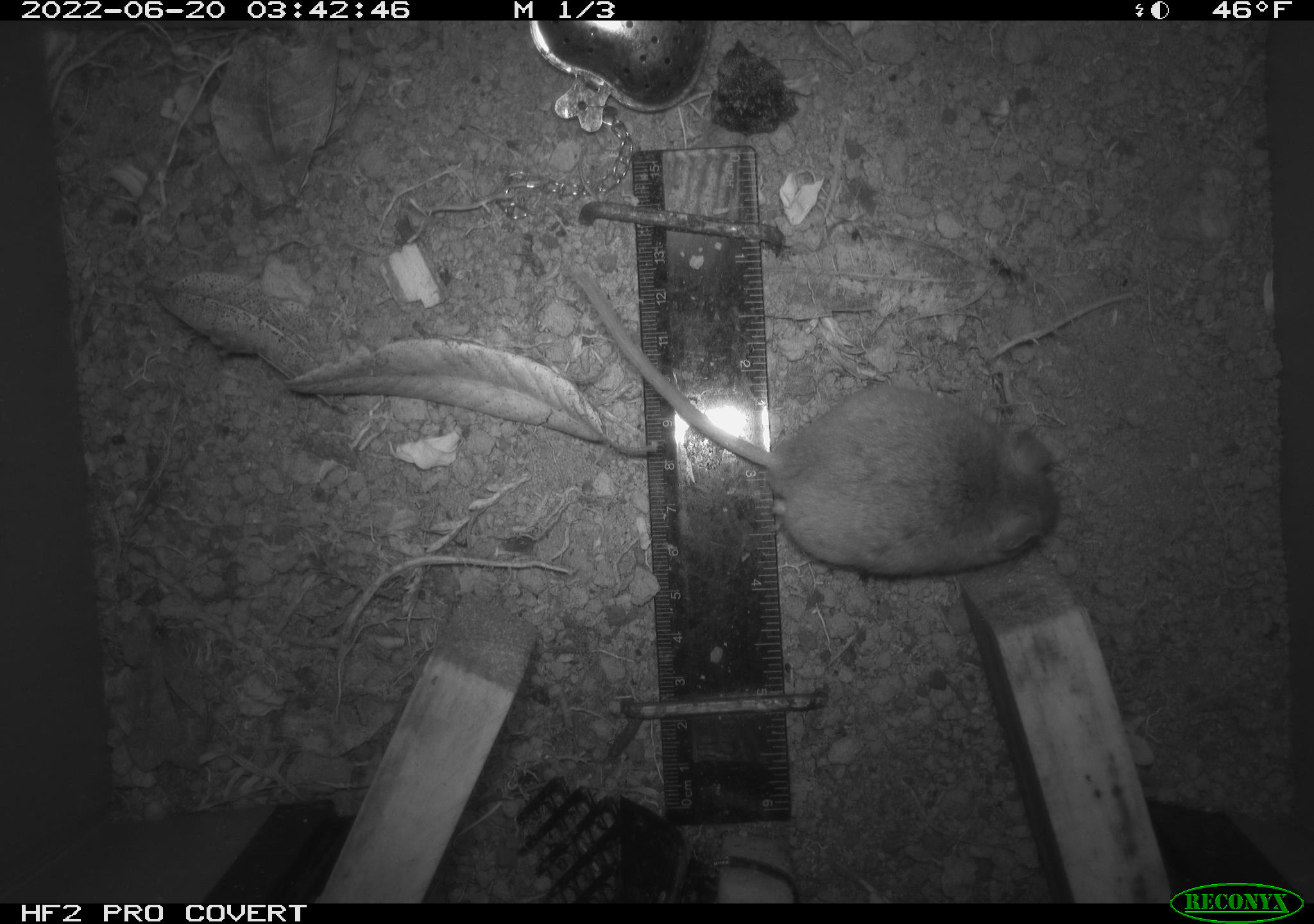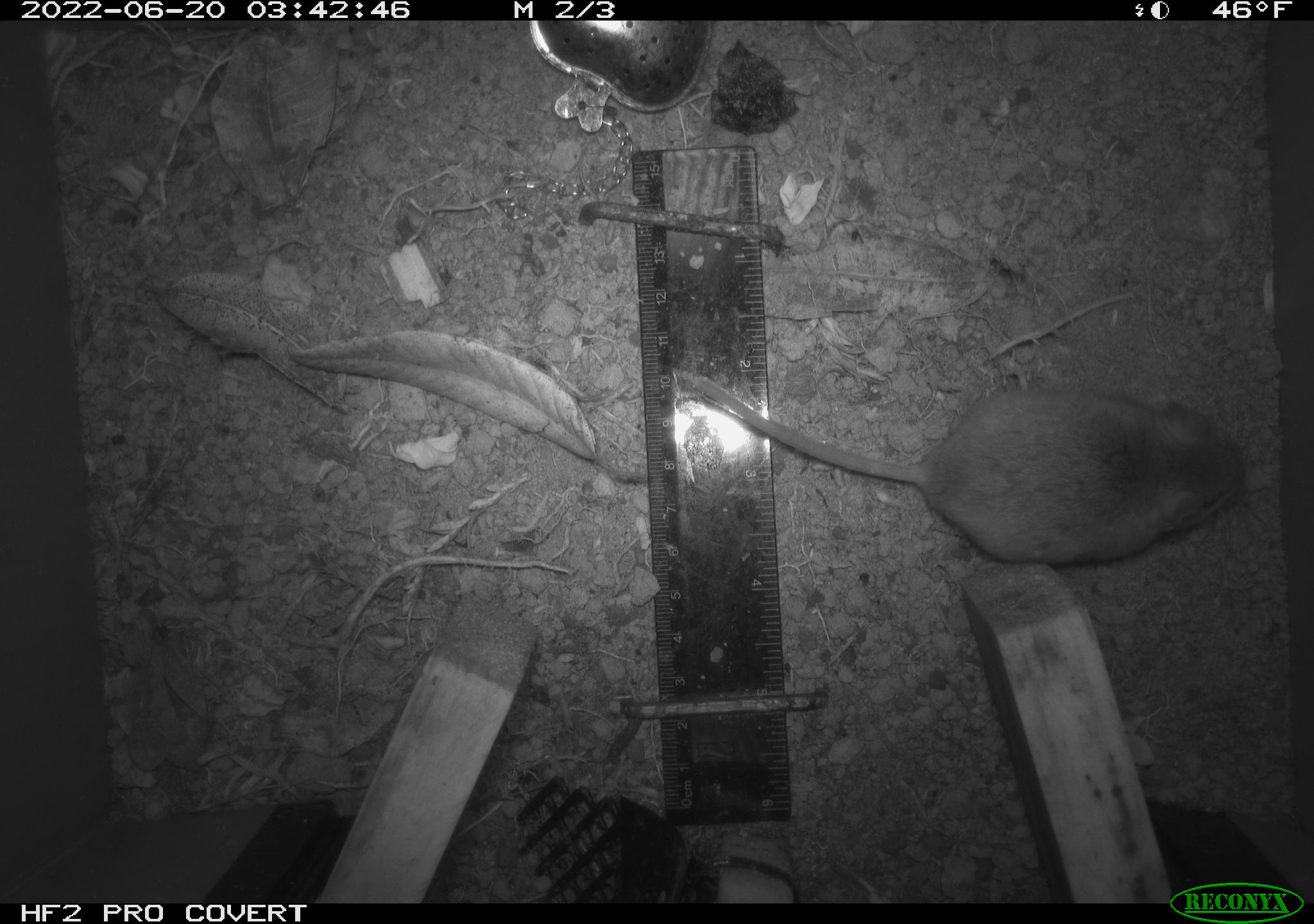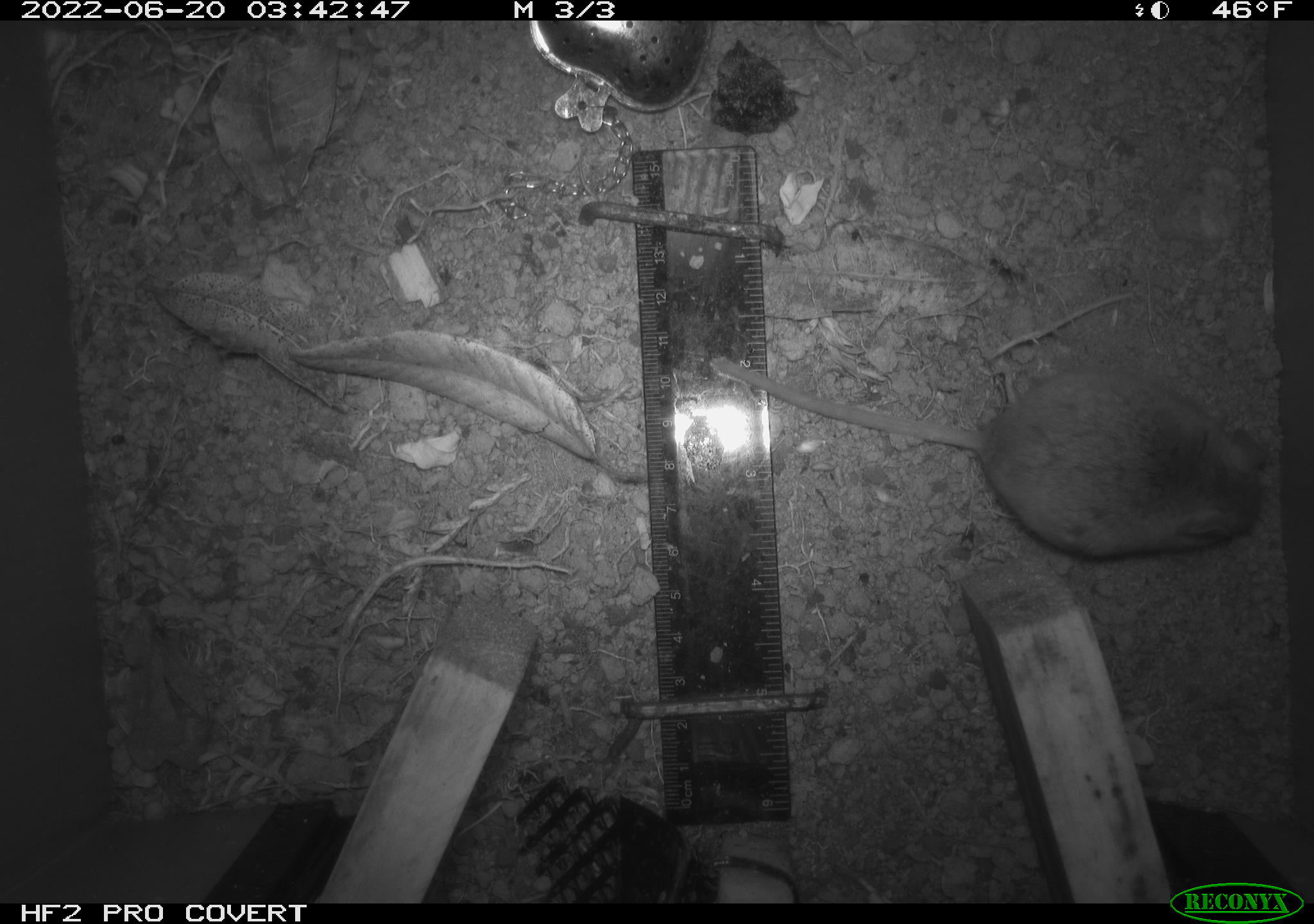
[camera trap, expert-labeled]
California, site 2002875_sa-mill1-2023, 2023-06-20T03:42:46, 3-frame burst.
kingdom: Animalia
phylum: Chordata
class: Mammalia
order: Rodentia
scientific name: Rodentia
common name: mouse species